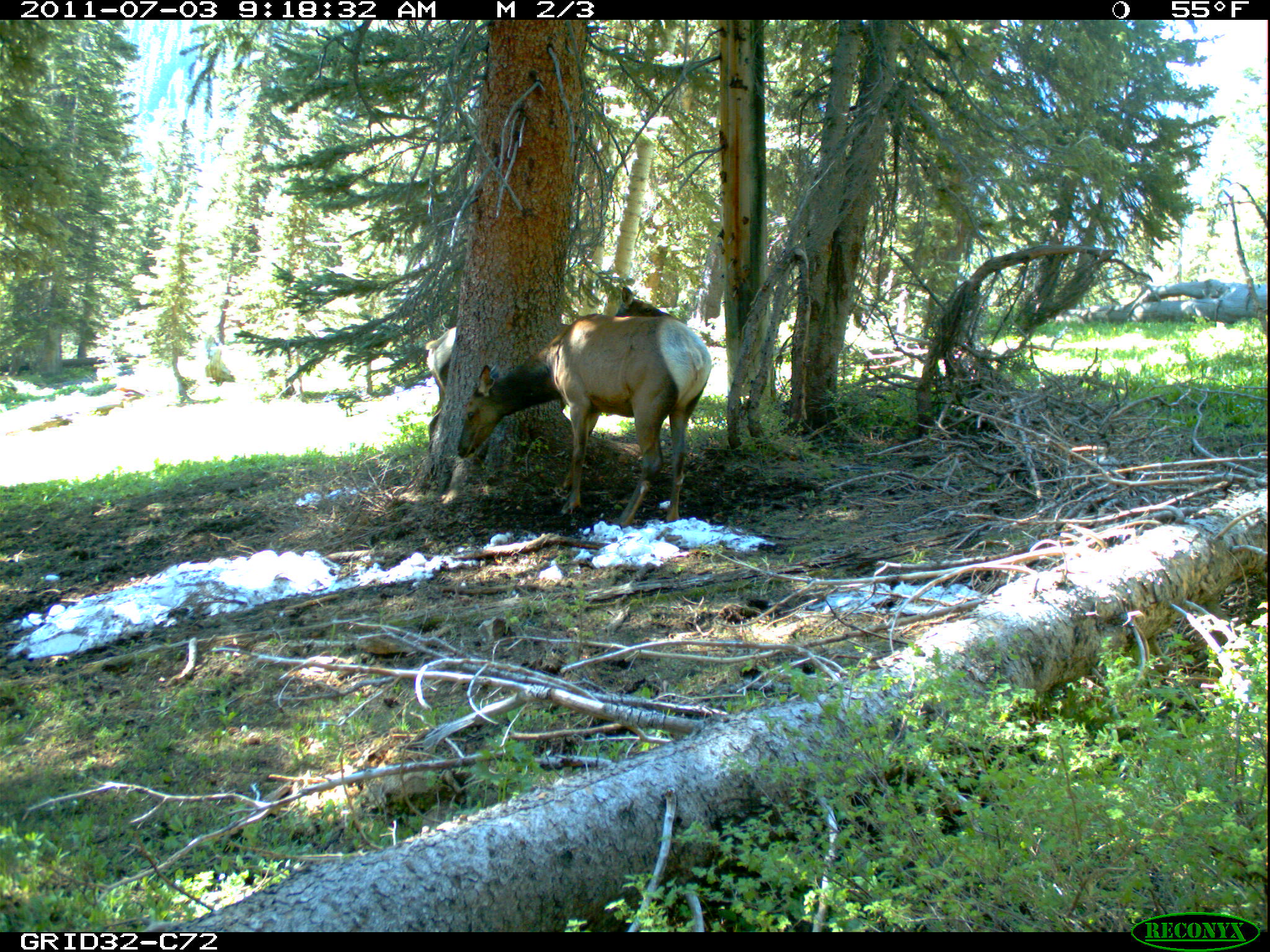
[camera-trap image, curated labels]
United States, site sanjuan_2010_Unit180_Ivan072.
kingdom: Animalia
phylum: Chordata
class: Mammalia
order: Artiodactyla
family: Cervidae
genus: Cervus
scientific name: Cervus elaphus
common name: red deer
Cervus elaphus (red deer).